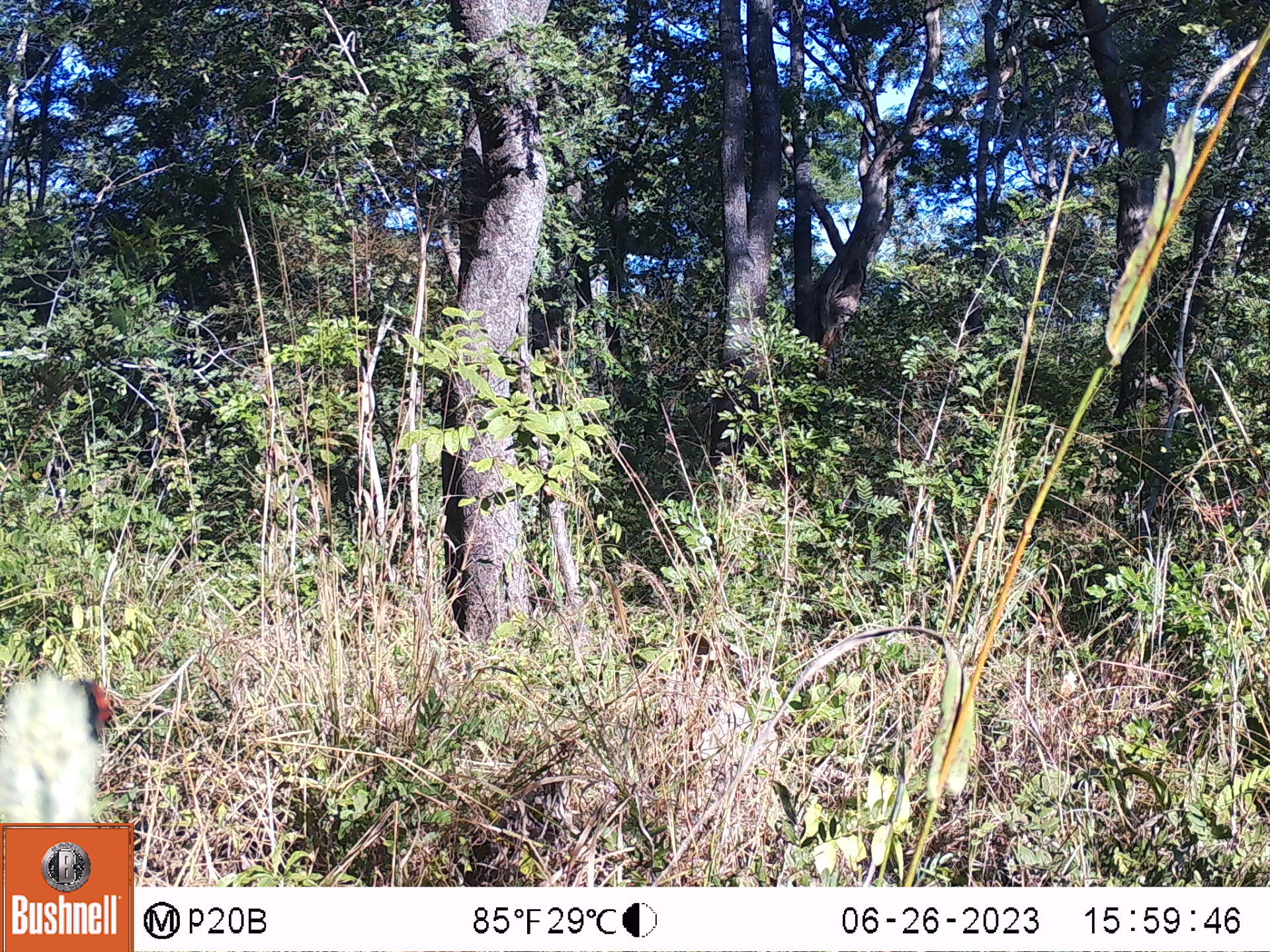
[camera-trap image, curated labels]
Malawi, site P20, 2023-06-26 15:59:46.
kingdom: Animalia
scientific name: Animalia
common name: other animal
Other animal (Animalia), count 1.